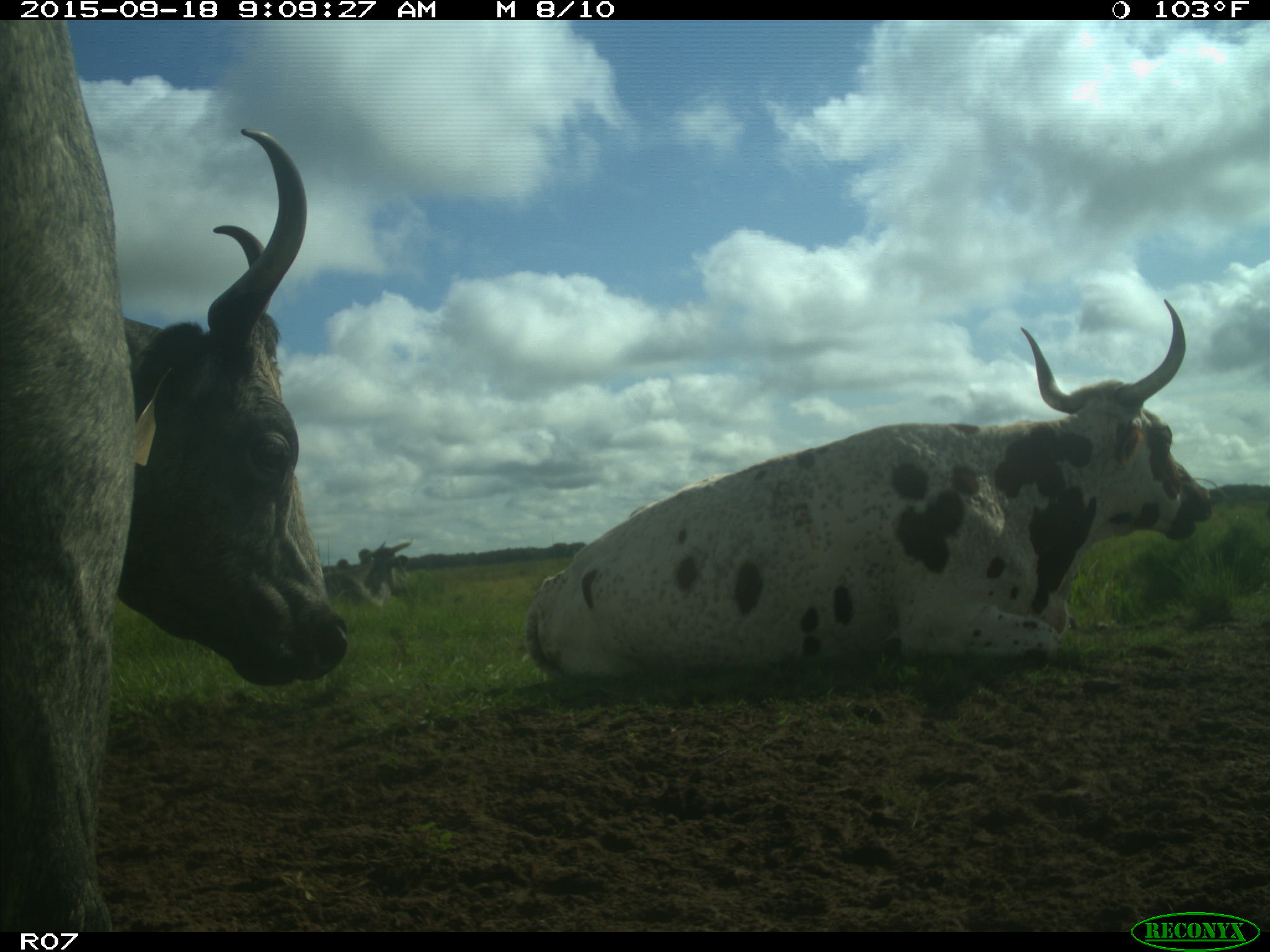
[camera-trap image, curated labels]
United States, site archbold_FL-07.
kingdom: Animalia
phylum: Chordata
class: Mammalia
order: Artiodactyla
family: Bovidae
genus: Bos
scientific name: Bos taurus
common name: domestic cow